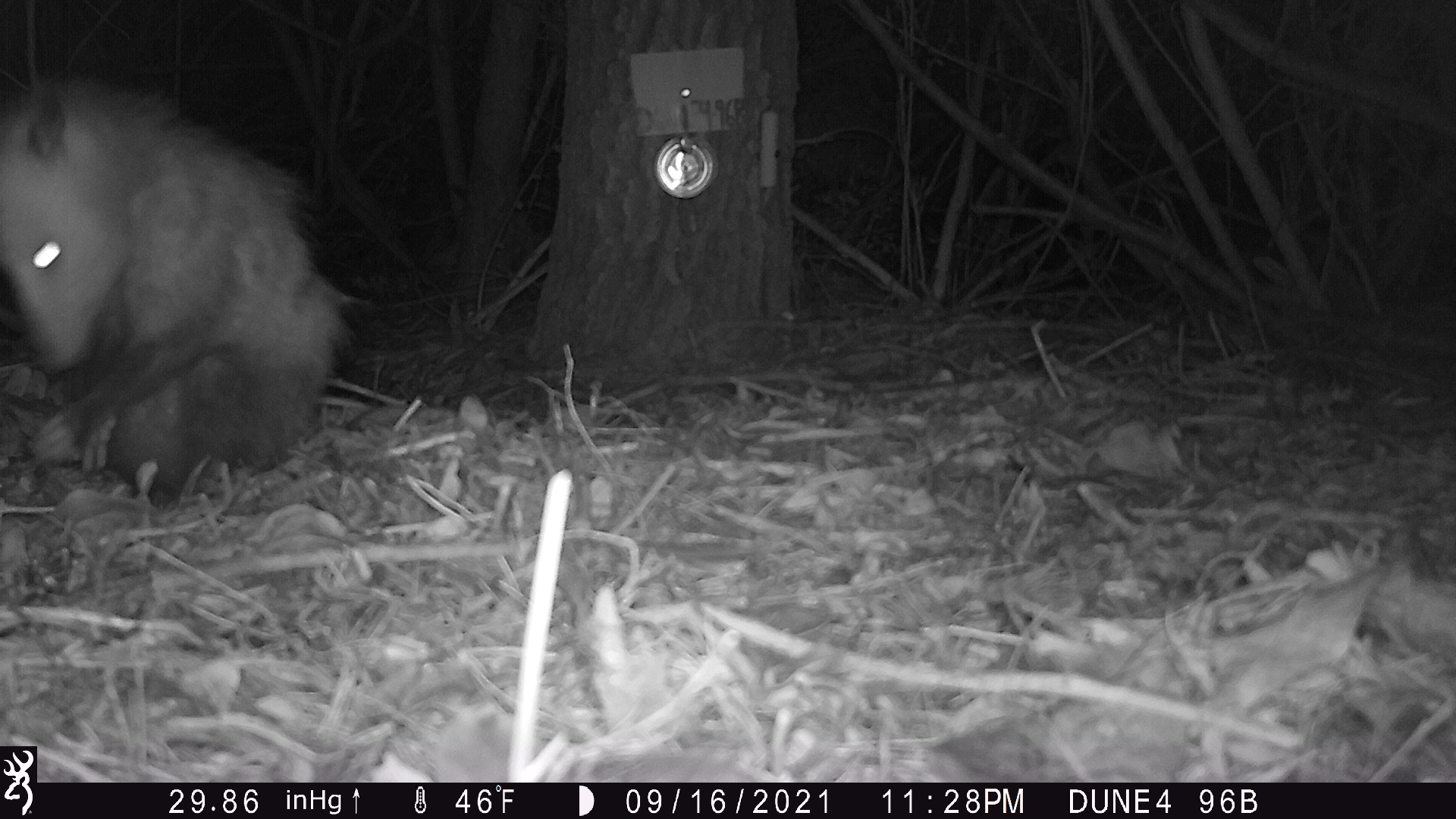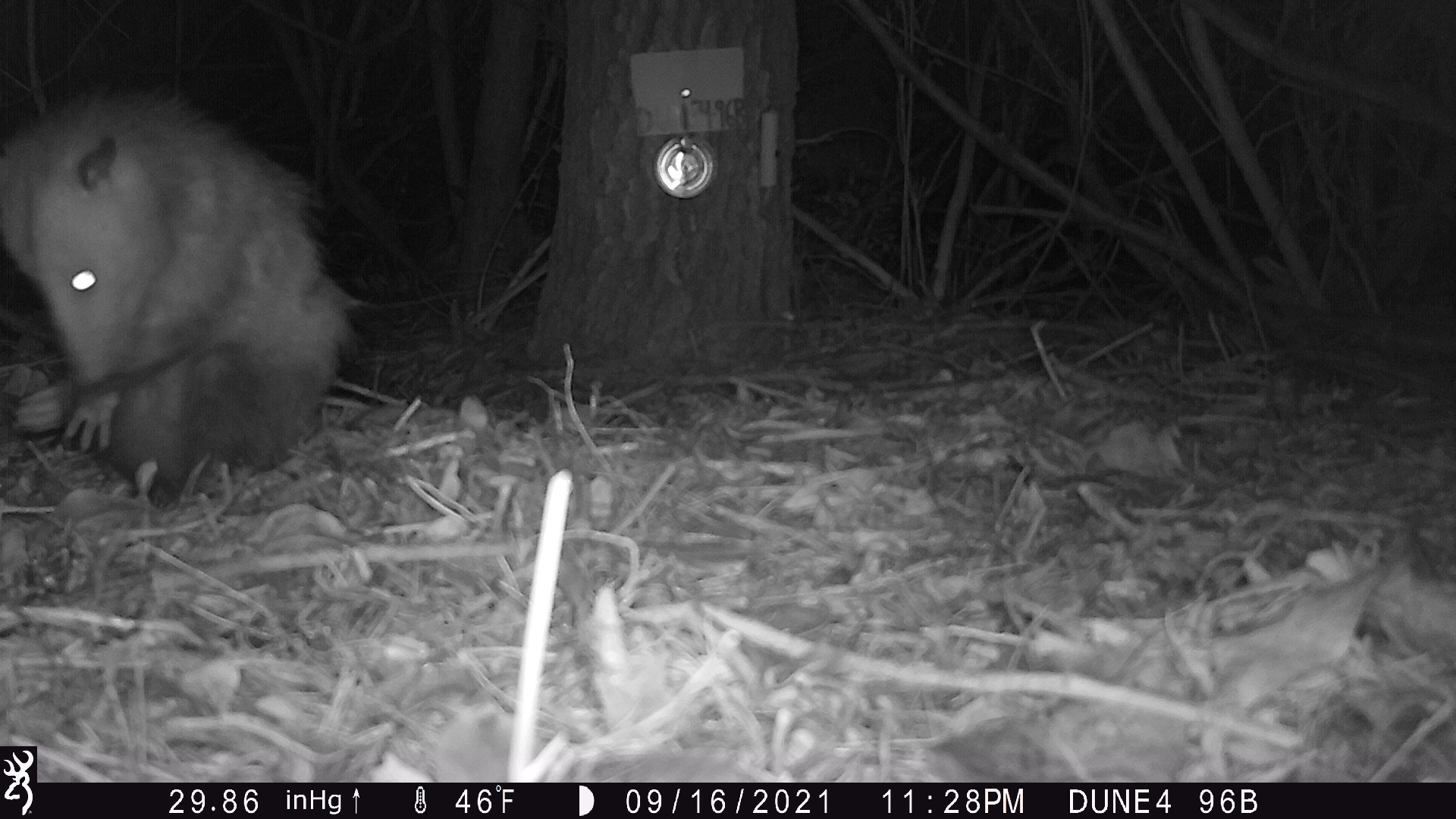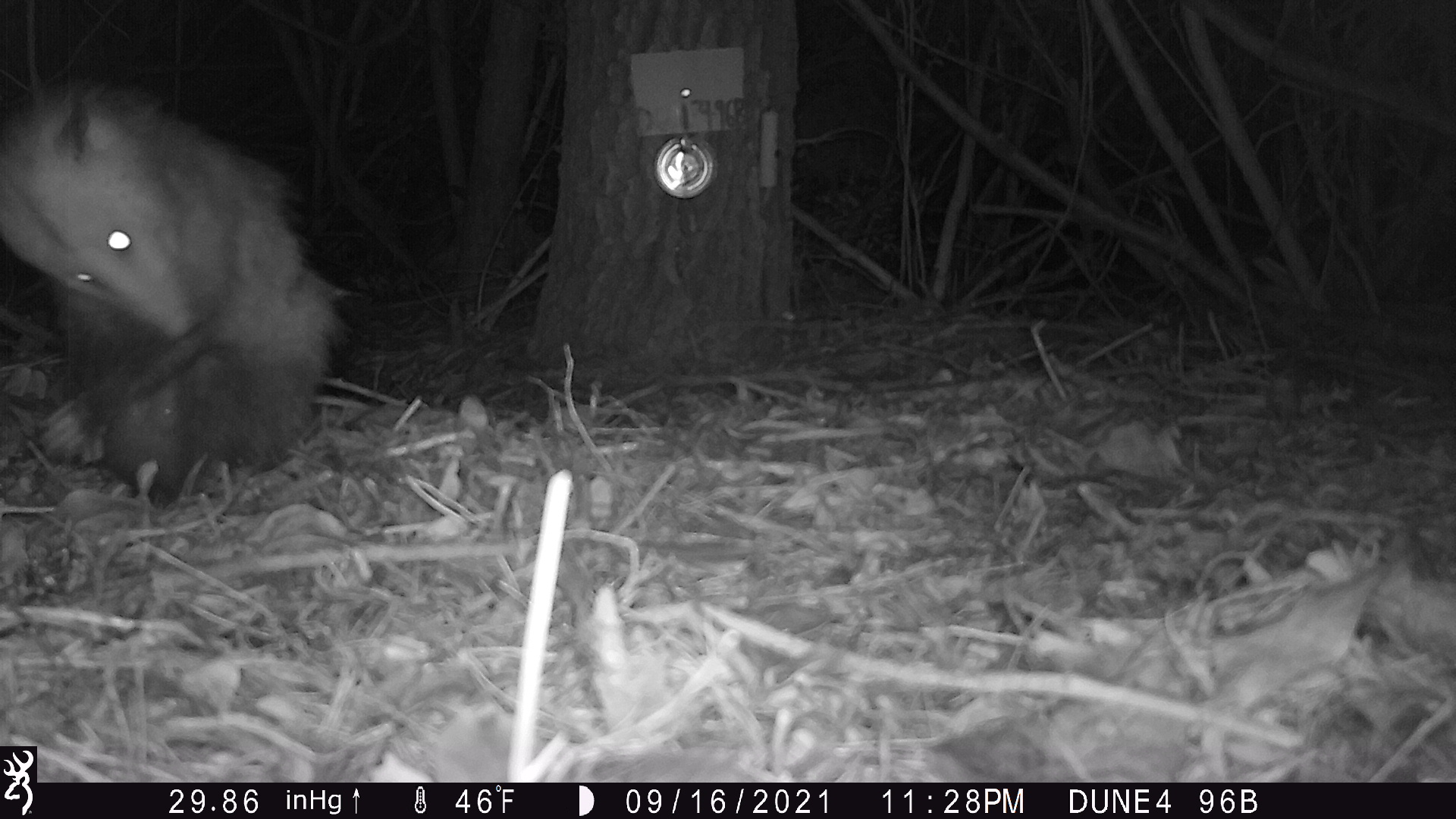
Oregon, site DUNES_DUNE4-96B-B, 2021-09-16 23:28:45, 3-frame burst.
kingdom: Animalia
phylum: Chordata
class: Mammalia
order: Didelphimorphia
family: Didelphidae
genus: Didelphis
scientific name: Didelphis virginiana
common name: virginia opossum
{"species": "virginia opossum (Didelphis virginiana)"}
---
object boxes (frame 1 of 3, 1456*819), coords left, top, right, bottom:
virginia opossum: 0, 76, 357, 504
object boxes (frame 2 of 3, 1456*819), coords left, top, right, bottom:
virginia opossum: 0, 83, 359, 489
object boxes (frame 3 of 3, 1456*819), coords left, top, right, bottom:
virginia opossum: 3, 82, 352, 513